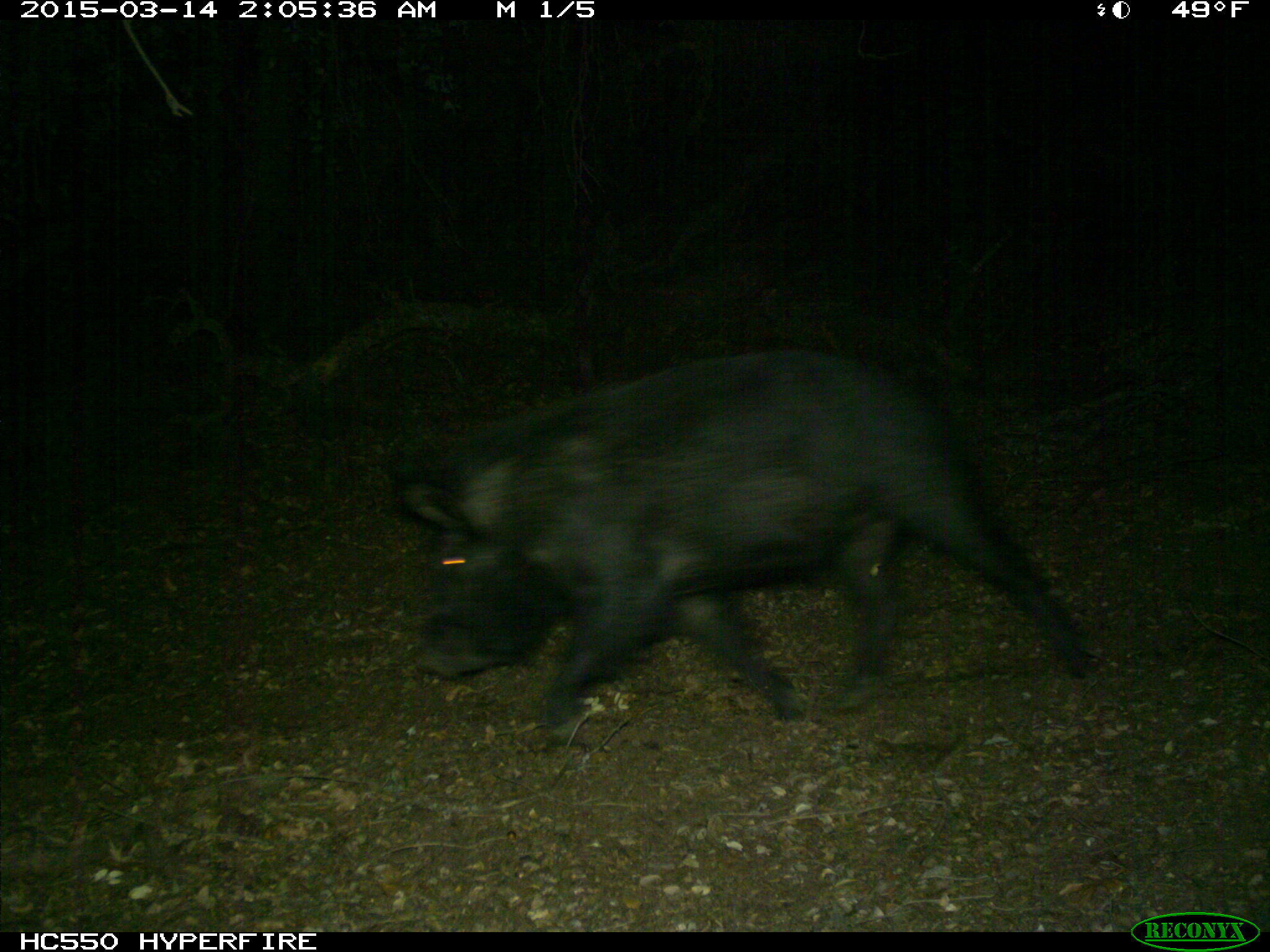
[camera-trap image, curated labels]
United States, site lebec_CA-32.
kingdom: Animalia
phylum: Chordata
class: Mammalia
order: Artiodactyla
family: Suidae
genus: Sus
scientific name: Sus scrofa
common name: wild boar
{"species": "Sus scrofa (wild boar)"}